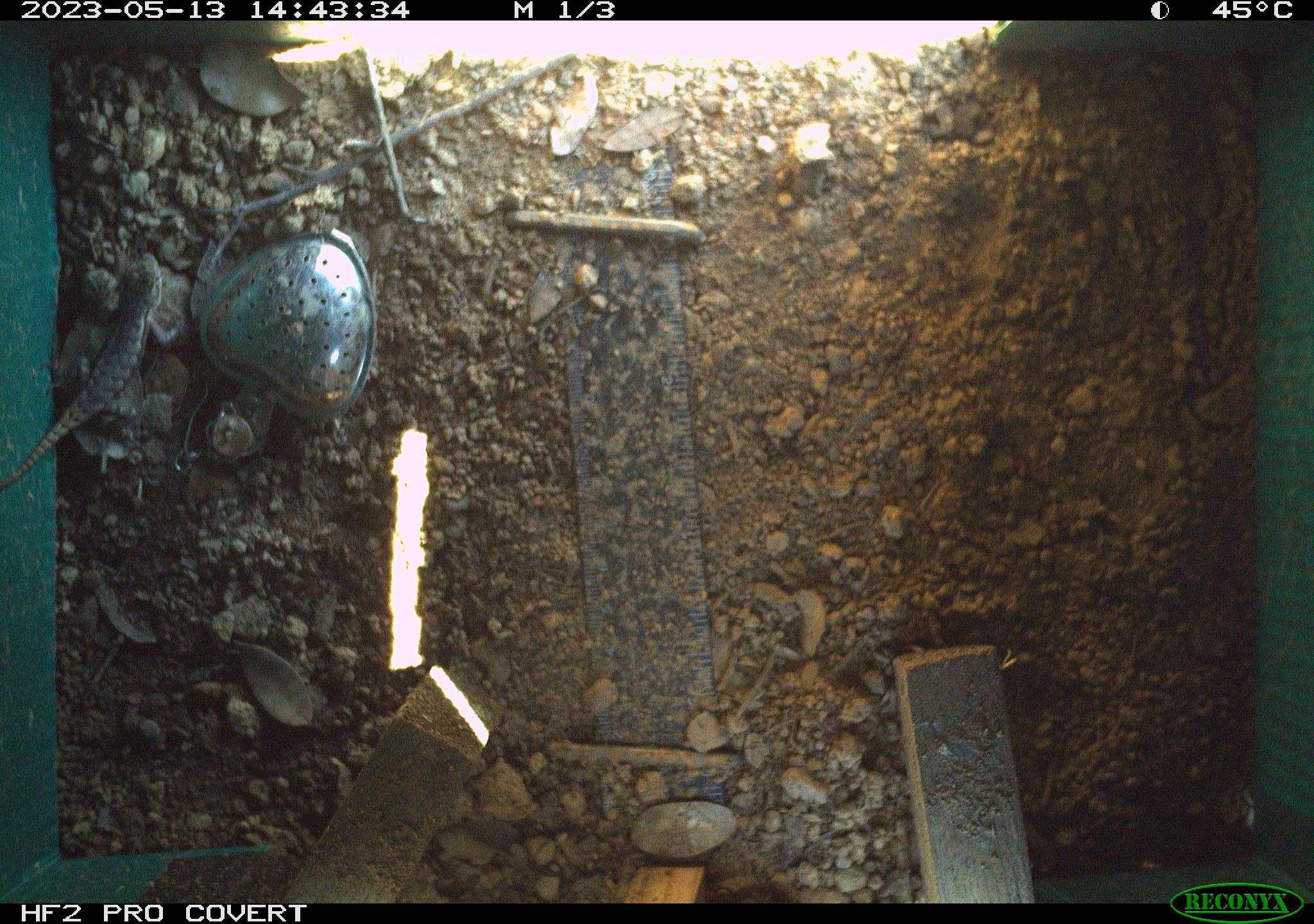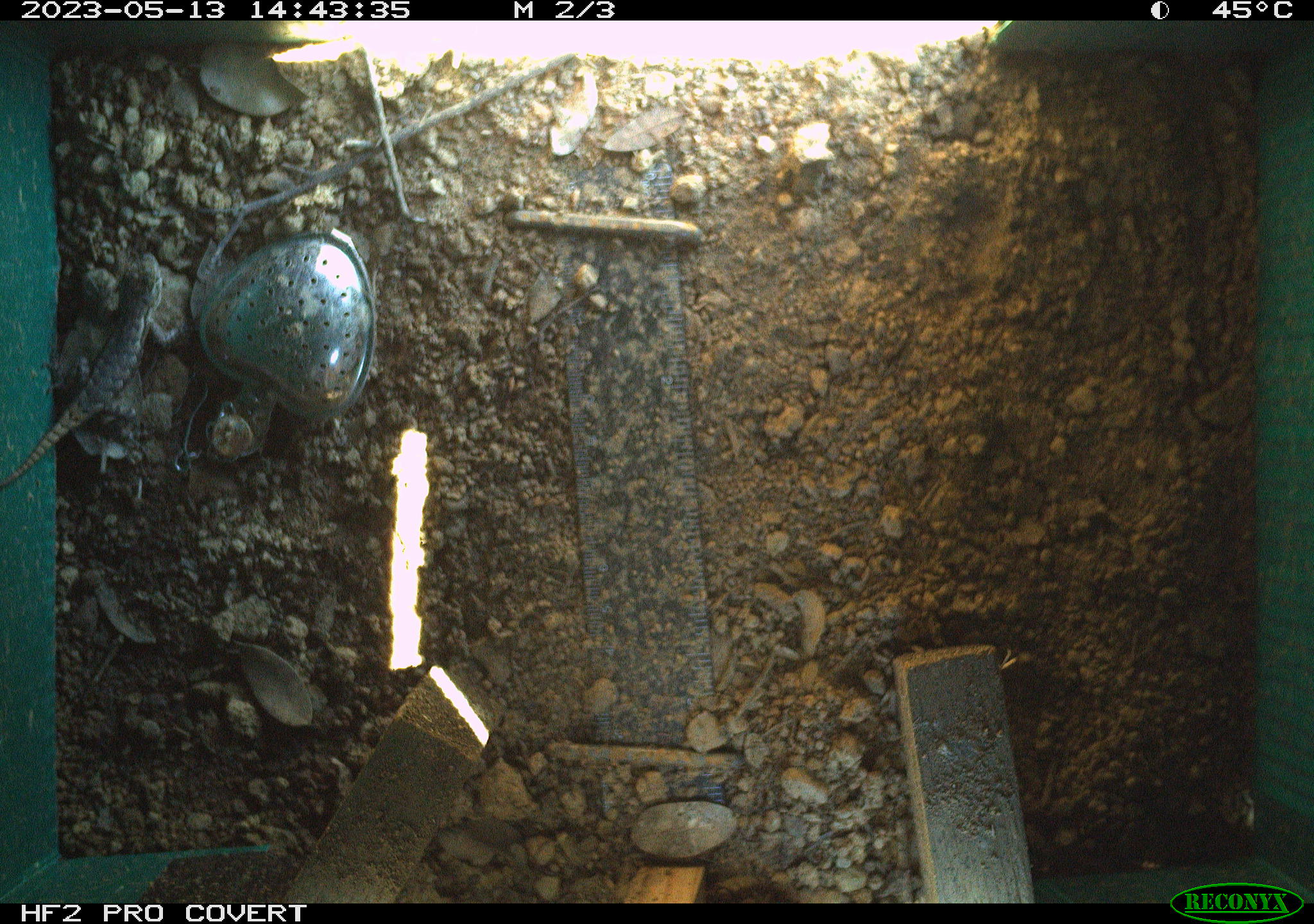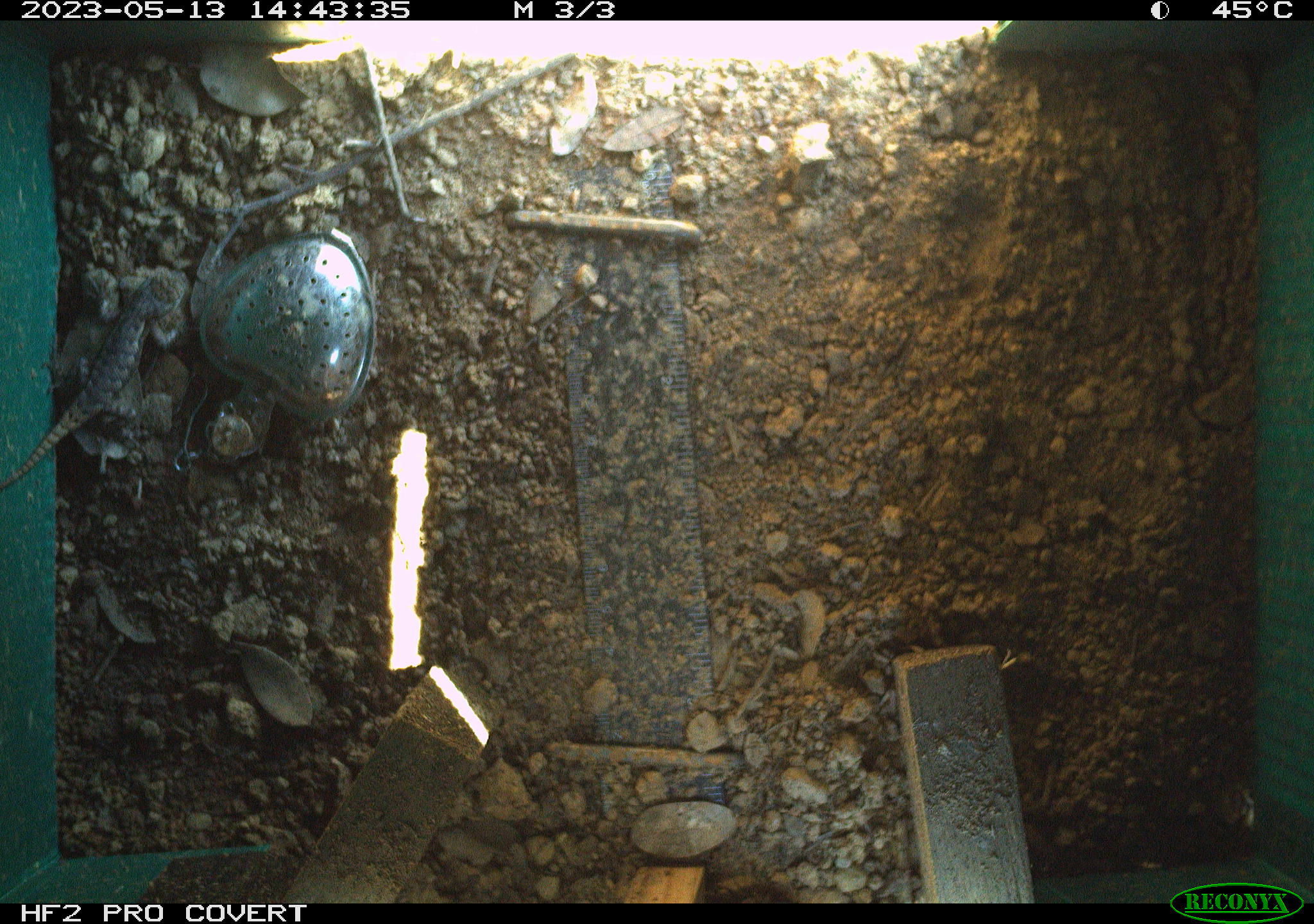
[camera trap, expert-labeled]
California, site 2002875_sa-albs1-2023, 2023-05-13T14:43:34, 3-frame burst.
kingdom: Animalia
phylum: Chordata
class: Reptilia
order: Squamata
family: Phrynosomatidae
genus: Sceloporus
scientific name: Sceloporus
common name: spiny lizards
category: sceloporus species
Sceloporus species (spiny lizards) (Sceloporus).